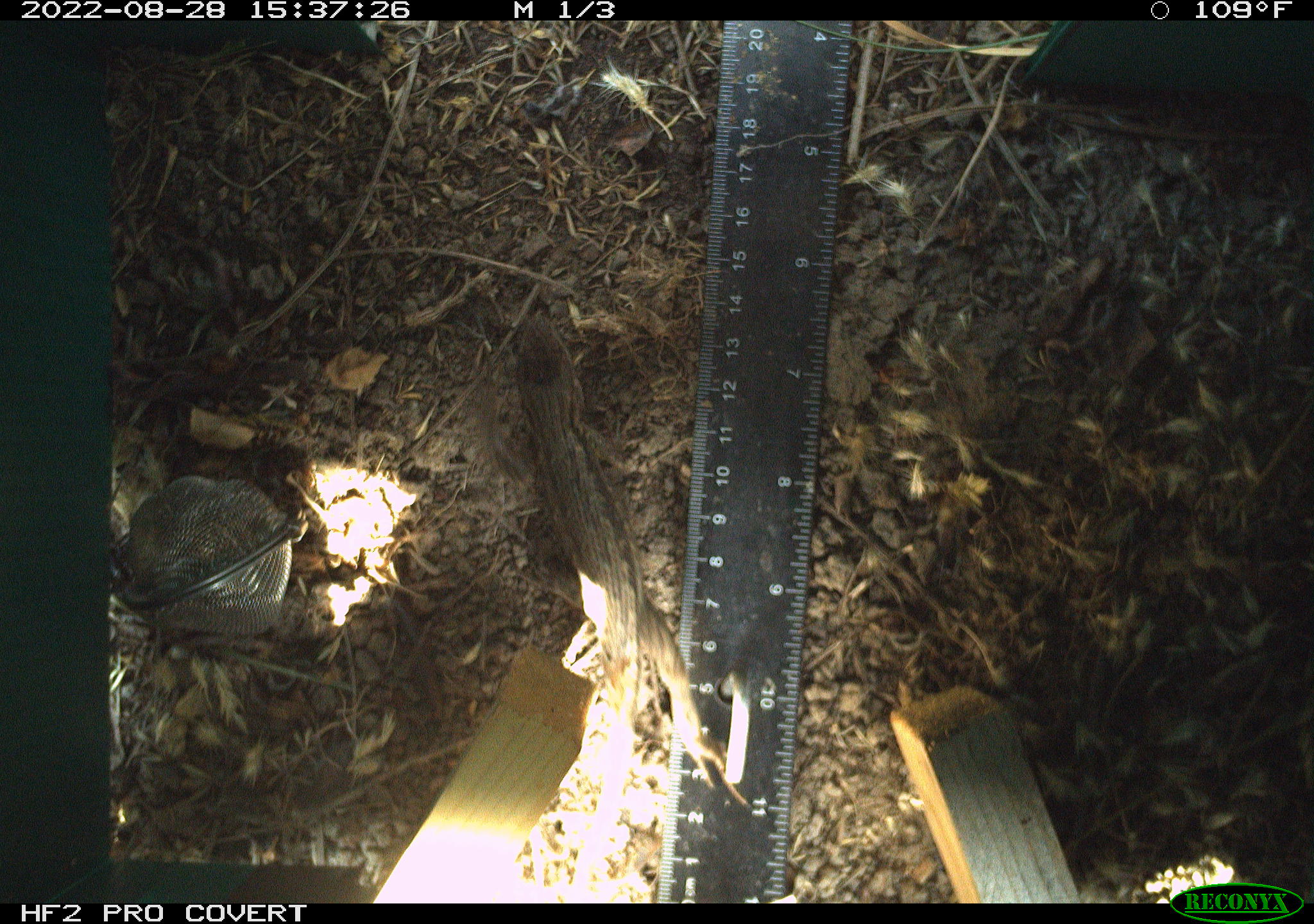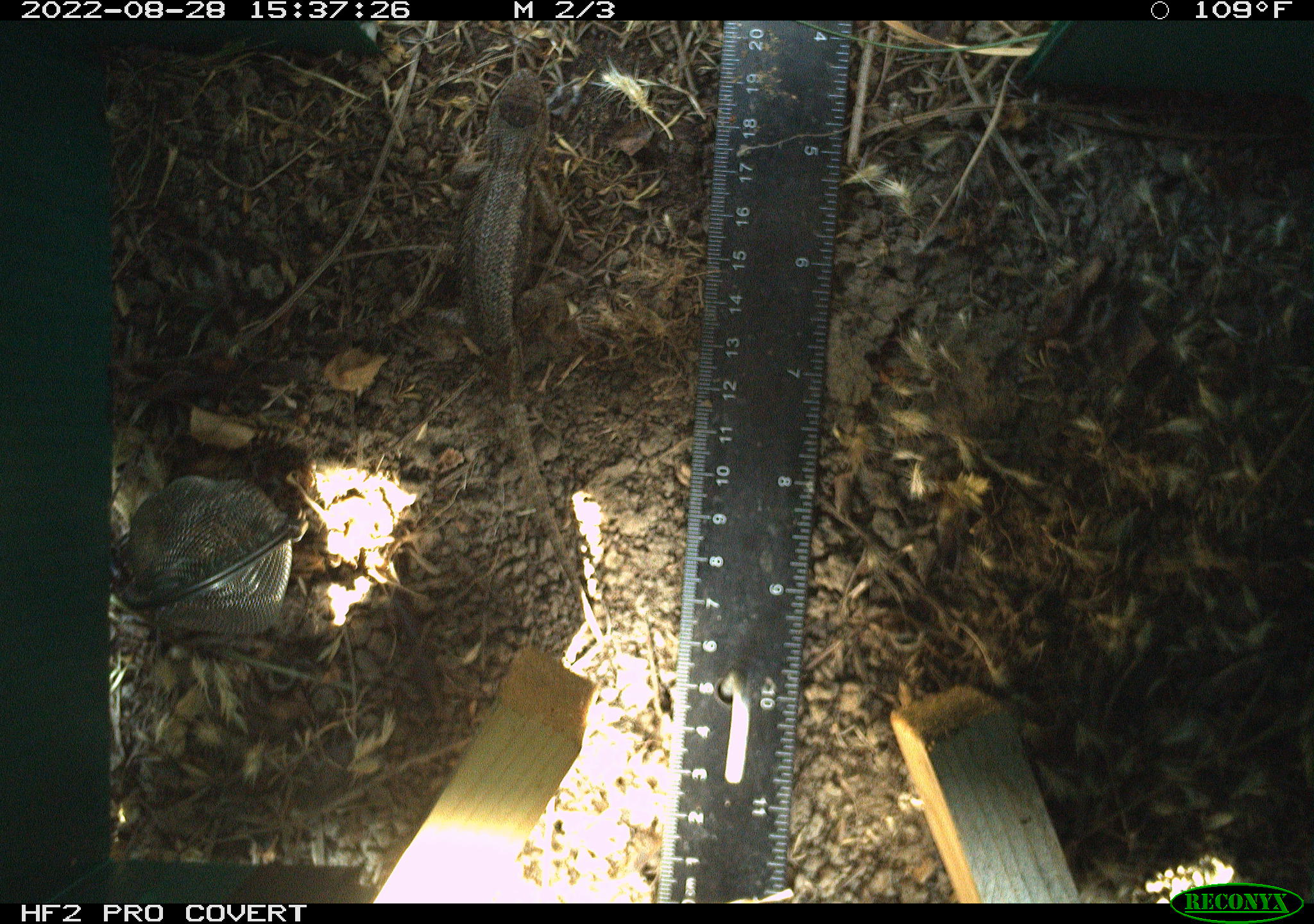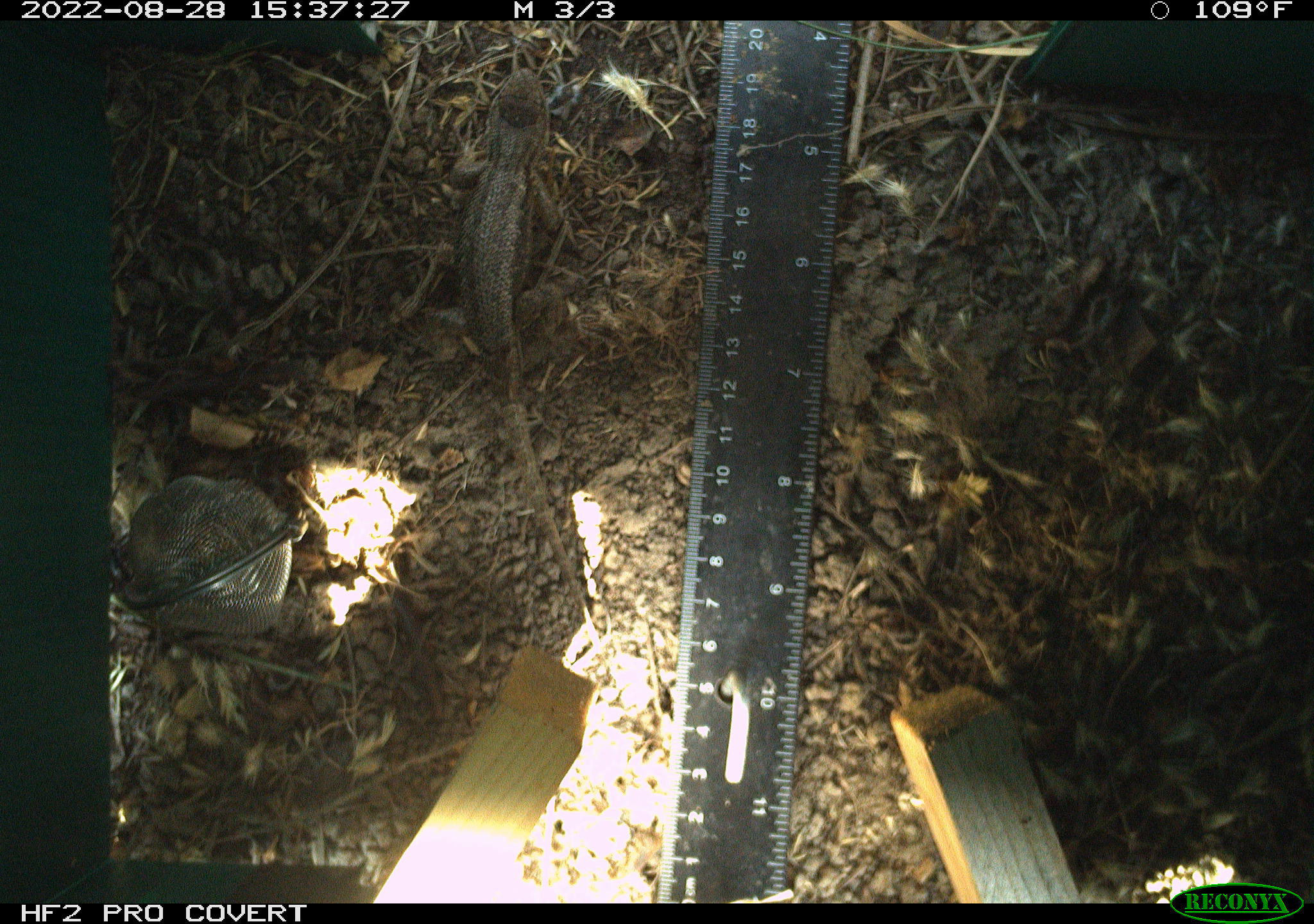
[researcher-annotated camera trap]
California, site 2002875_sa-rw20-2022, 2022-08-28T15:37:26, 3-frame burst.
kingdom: Animalia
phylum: Chordata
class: Reptilia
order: Squamata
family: Phrynosomatidae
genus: Sceloporus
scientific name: Sceloporus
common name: spiny lizards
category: sceloporus species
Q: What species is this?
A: Sceloporus species (spiny lizards) (Sceloporus).